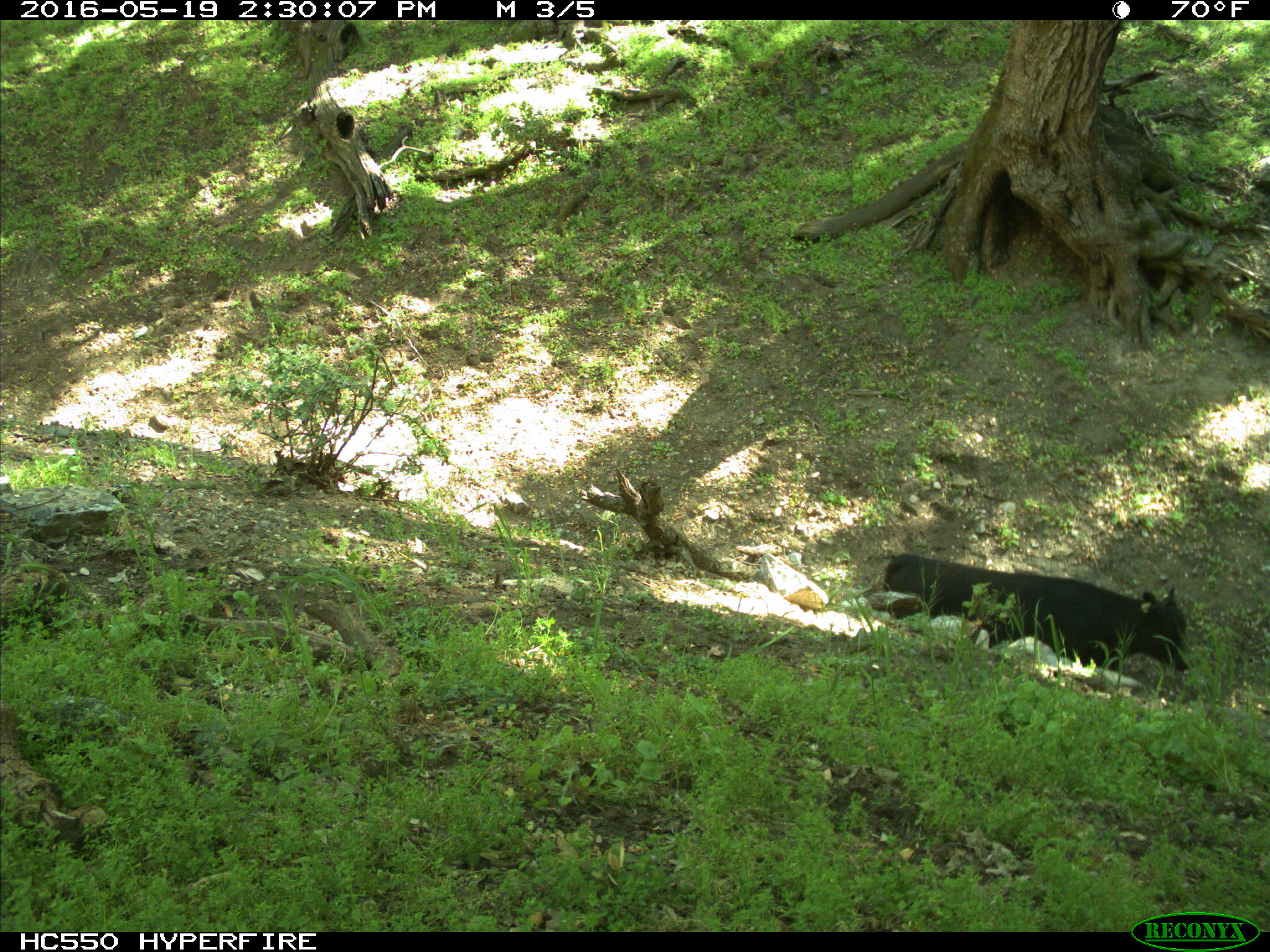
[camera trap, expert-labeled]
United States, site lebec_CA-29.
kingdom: Animalia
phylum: Chordata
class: Mammalia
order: Artiodactyla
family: Bovidae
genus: Bos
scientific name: Bos taurus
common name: domestic cow